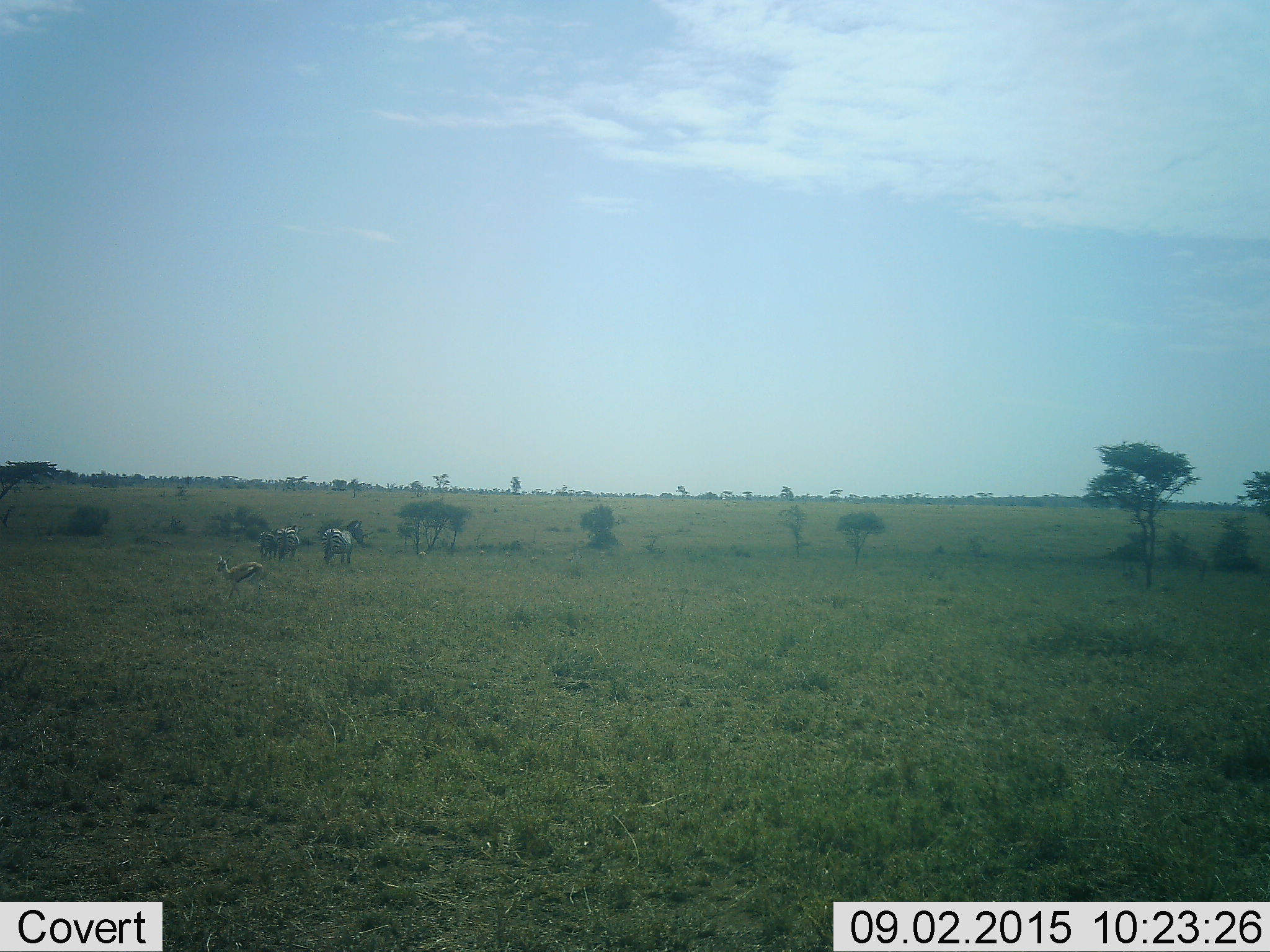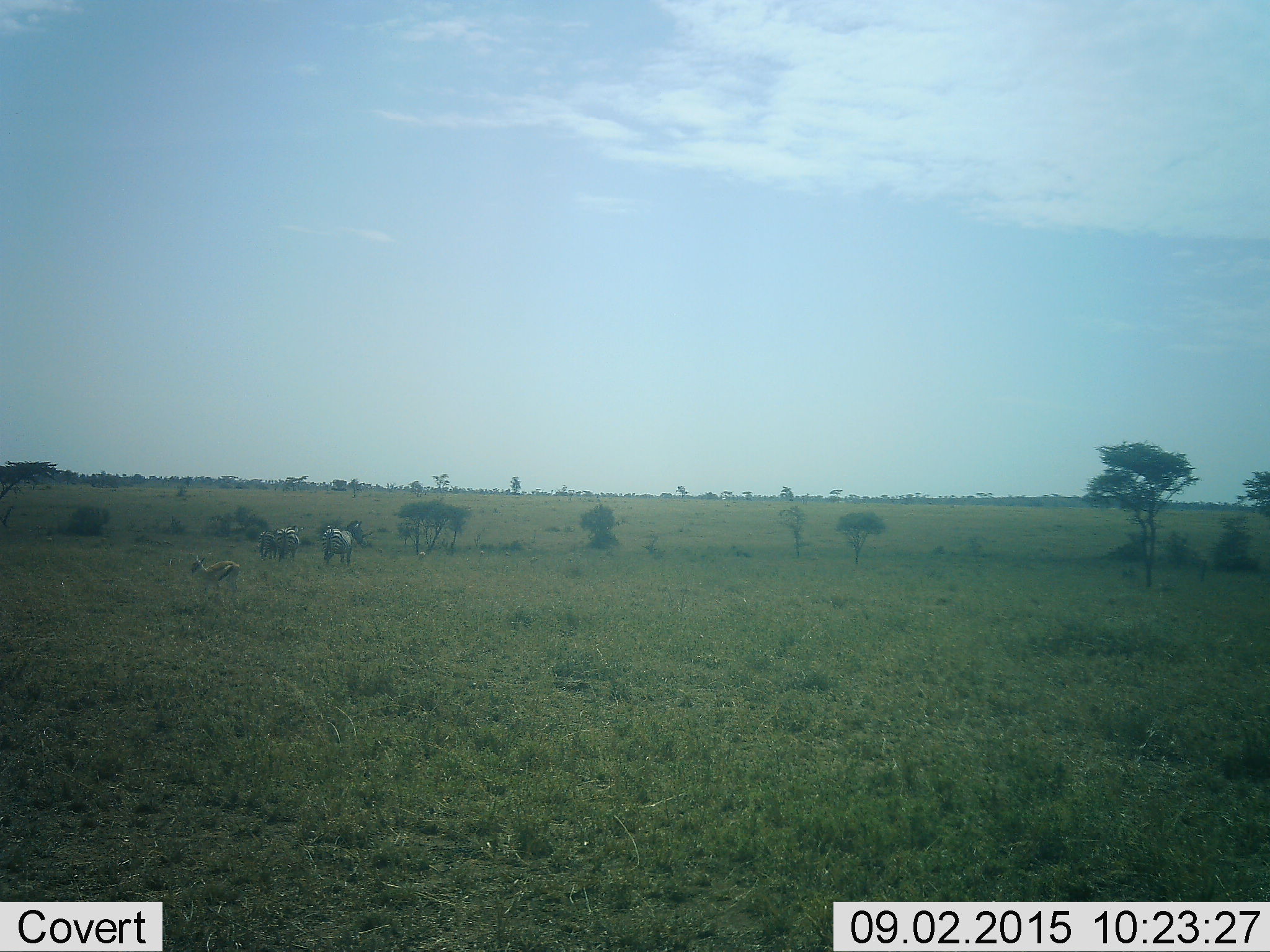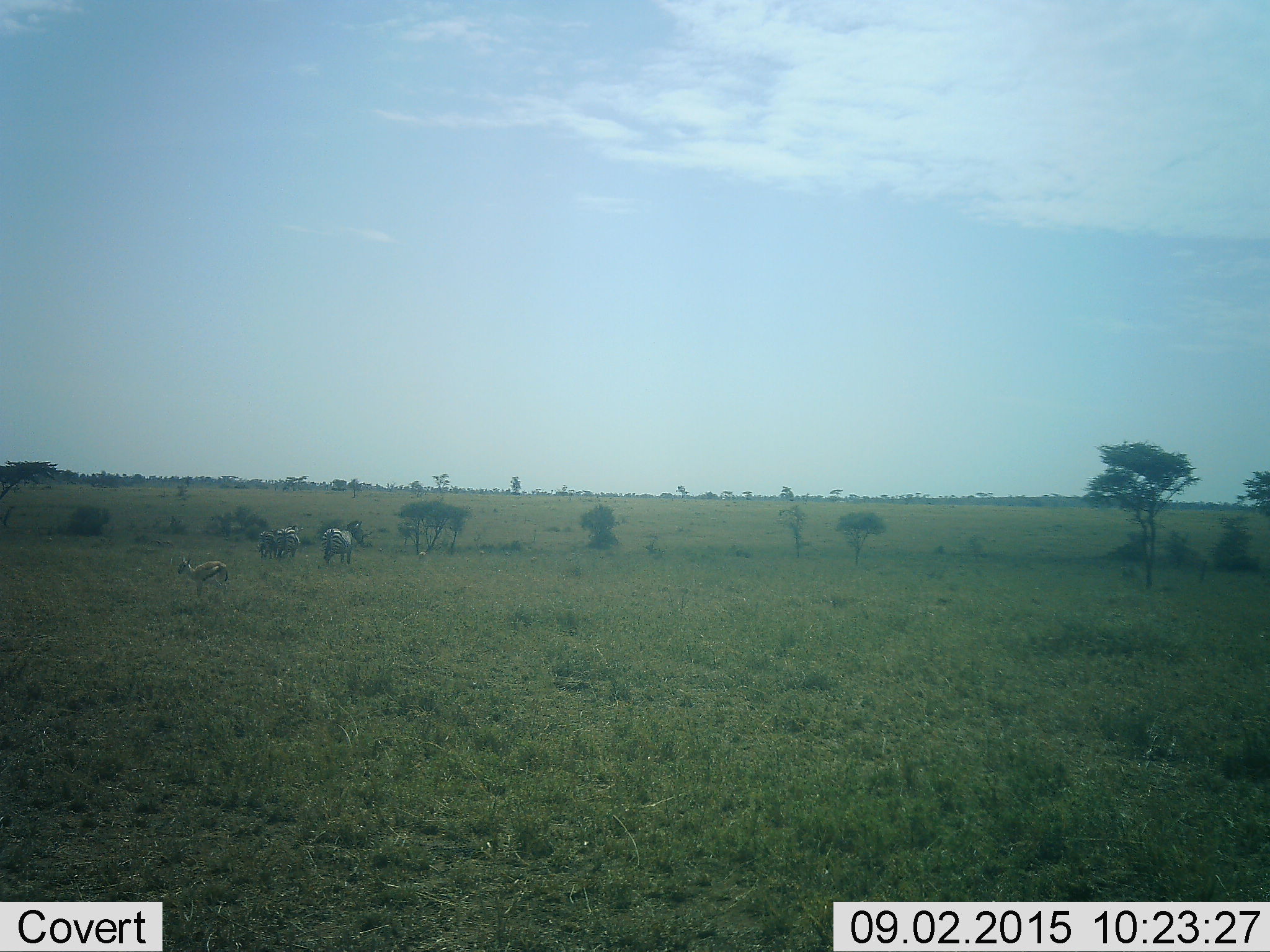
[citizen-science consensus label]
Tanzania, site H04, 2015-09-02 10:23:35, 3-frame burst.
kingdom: Animalia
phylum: Chordata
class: Mammalia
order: Artiodactyla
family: Bovidae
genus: Eudorcas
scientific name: Eudorcas thomsonii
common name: thomson's gazelle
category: gazellethomsons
Gazellethomsons (thomson's gazelle) (Eudorcas thomsonii), count 1. Behavior (volunteer vote fractions): standing 11%, resting 0%, moving 100%, interacting 0%. Young present (vote fraction): 0%. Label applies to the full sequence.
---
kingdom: Animalia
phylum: Chordata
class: Mammalia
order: Perissodactyla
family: Equidae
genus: Equus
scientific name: Equus quagga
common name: plains zebra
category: zebra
Zebra (plains zebra) (Equus quagga), count 3. Behavior (volunteer vote fractions): standing 100%, resting 0%, moving 0%, interacting 0%. Young present (vote fraction): 20%. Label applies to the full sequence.